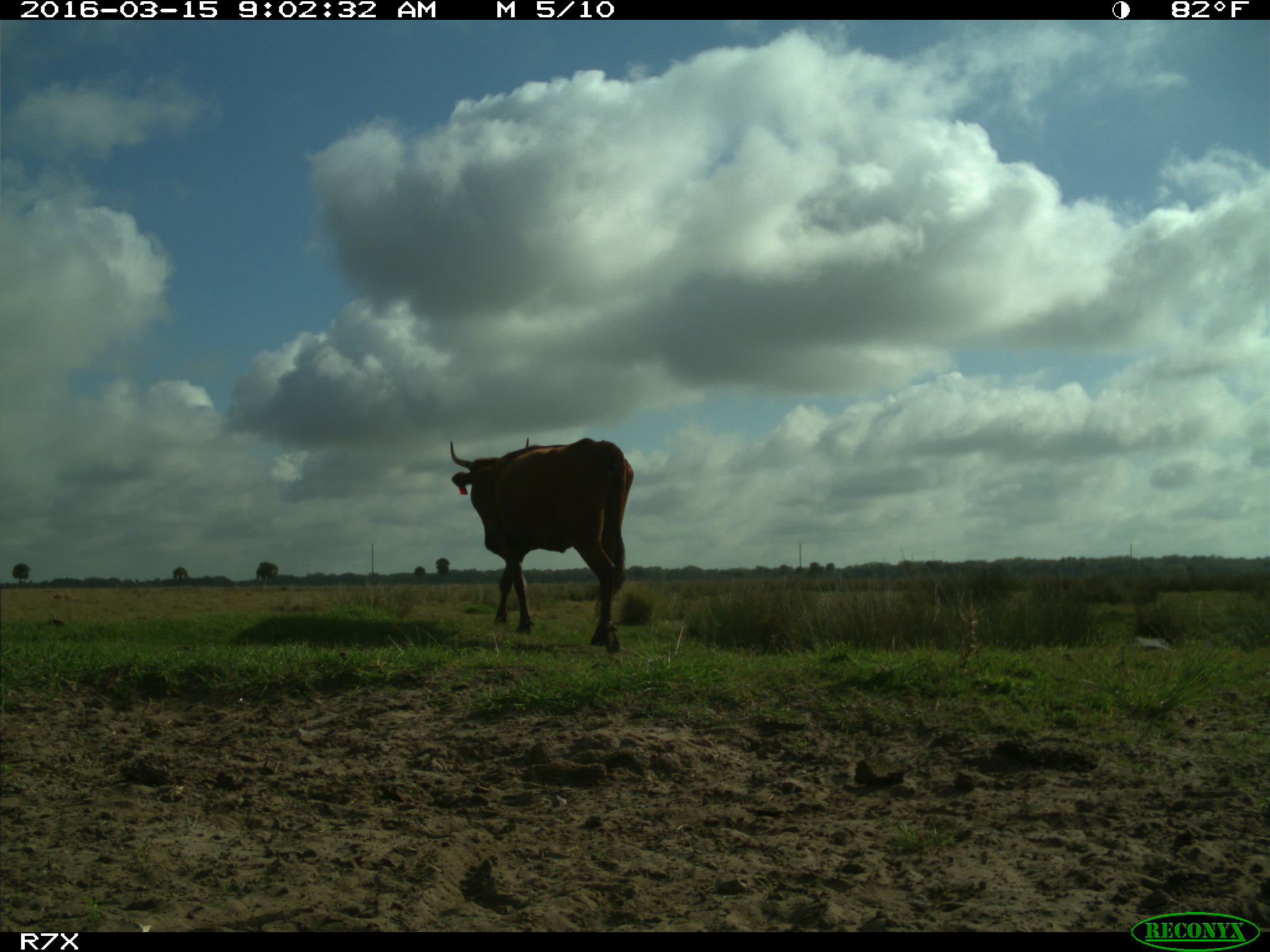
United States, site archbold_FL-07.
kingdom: Animalia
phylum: Chordata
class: Mammalia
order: Artiodactyla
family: Bovidae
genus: Bos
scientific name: Bos taurus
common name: domestic cow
Bos taurus (domestic cow).